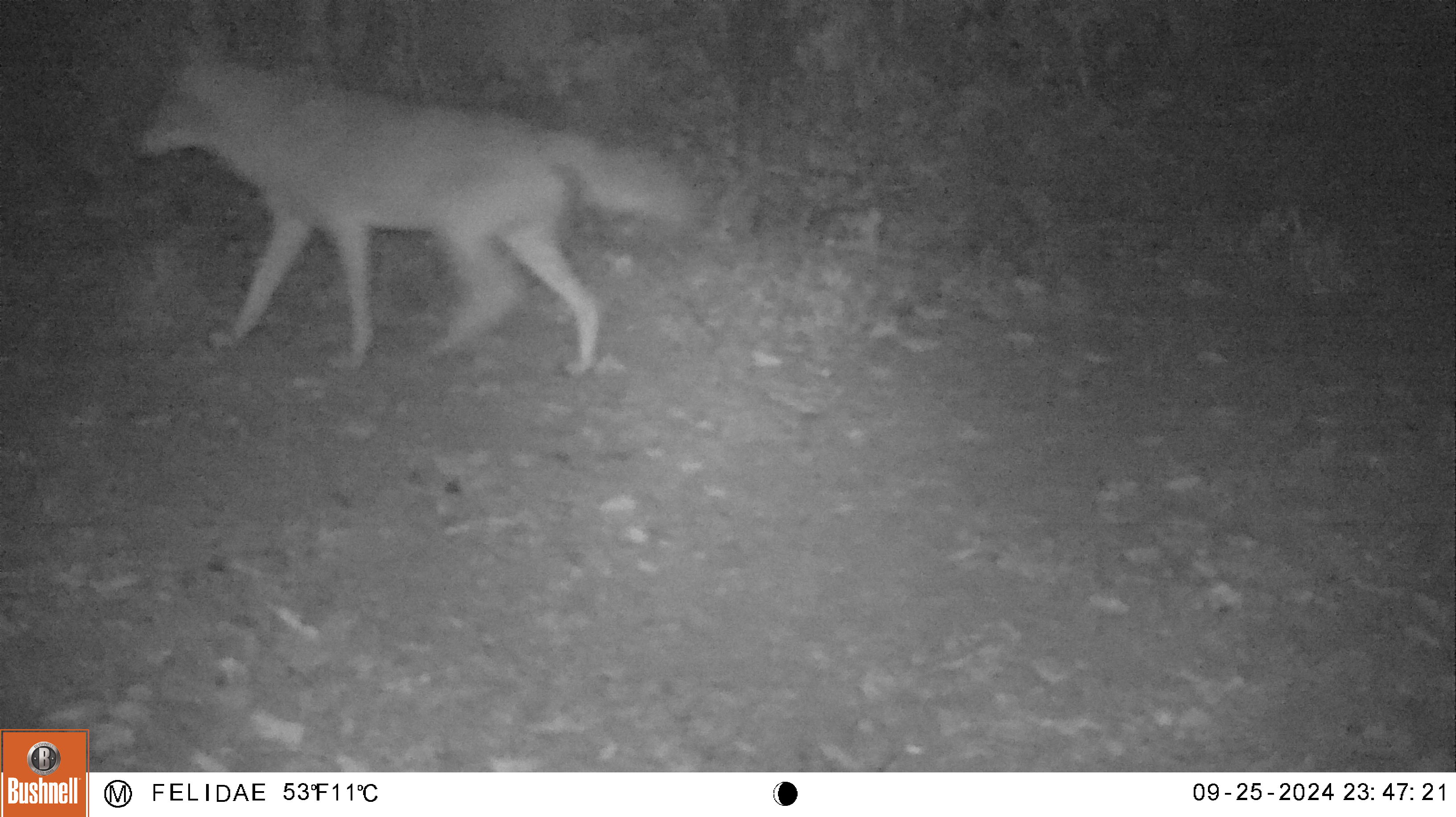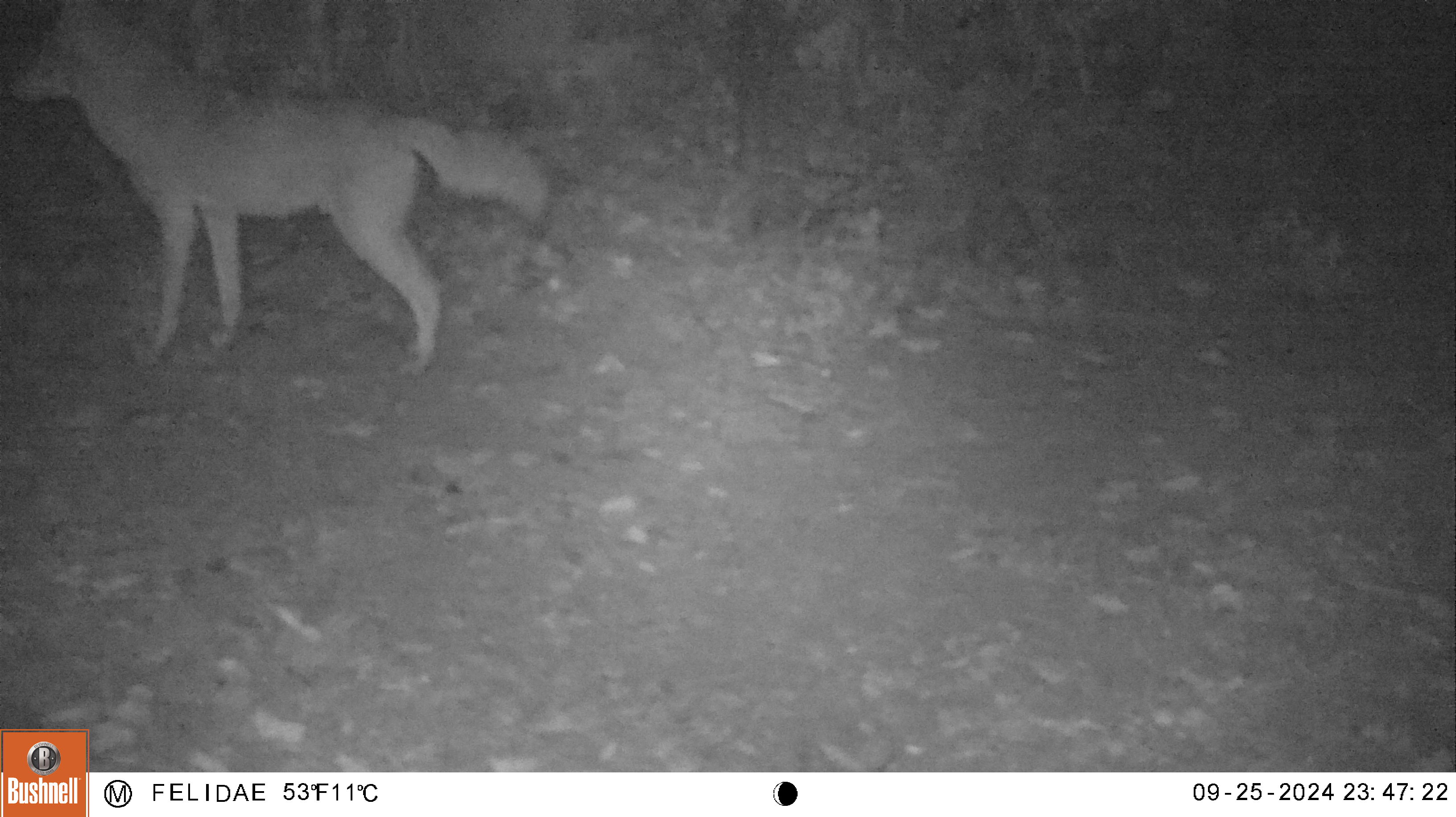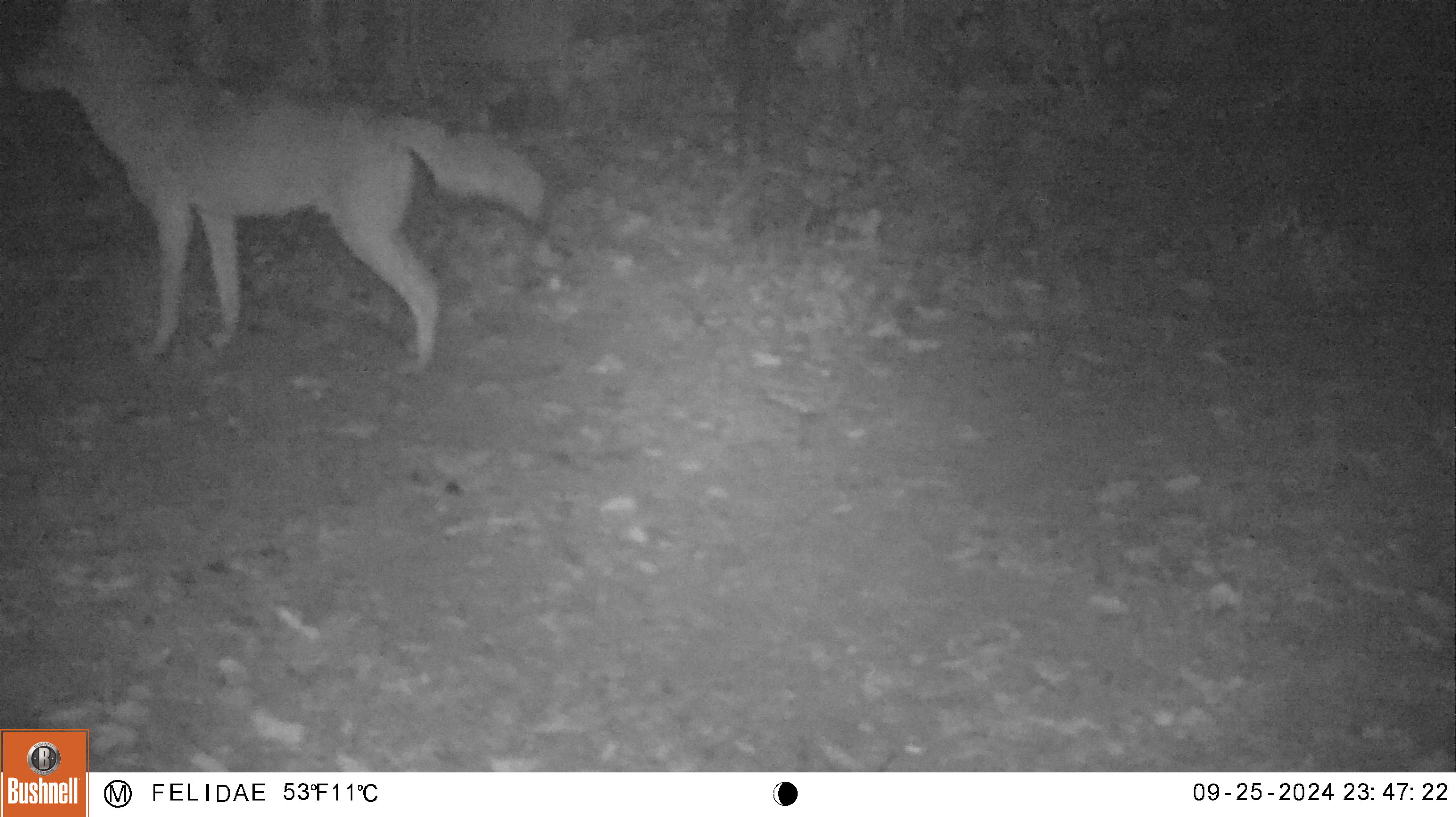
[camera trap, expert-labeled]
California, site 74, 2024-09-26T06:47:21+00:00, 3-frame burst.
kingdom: Animalia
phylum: Chordata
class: Mammalia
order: Carnivora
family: Canidae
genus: Canis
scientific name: Canis latrans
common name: coyote